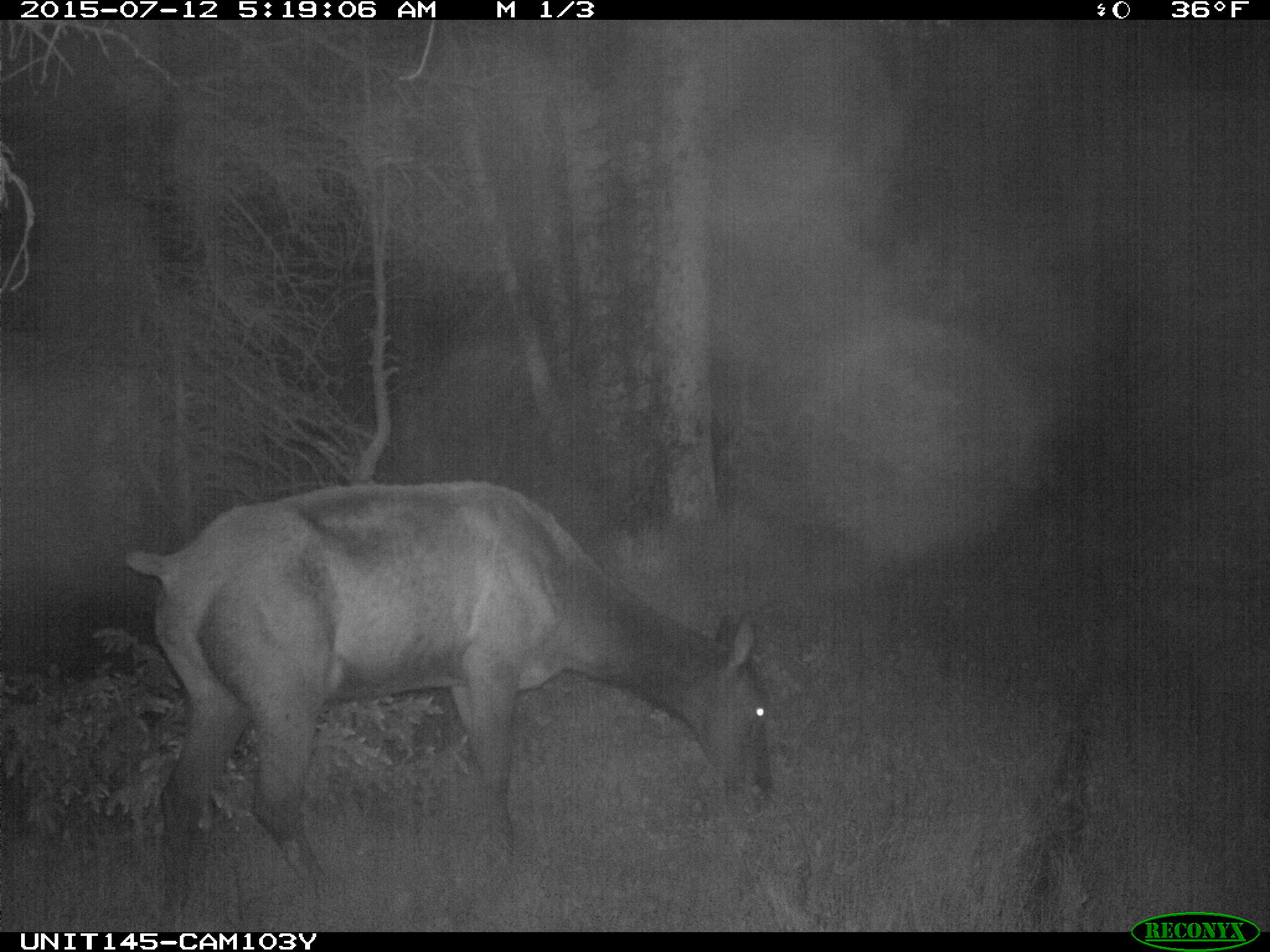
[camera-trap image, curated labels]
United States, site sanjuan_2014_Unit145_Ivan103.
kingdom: Animalia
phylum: Chordata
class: Mammalia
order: Artiodactyla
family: Cervidae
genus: Cervus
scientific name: Cervus elaphus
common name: red deer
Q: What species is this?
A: Cervus elaphus (red deer).